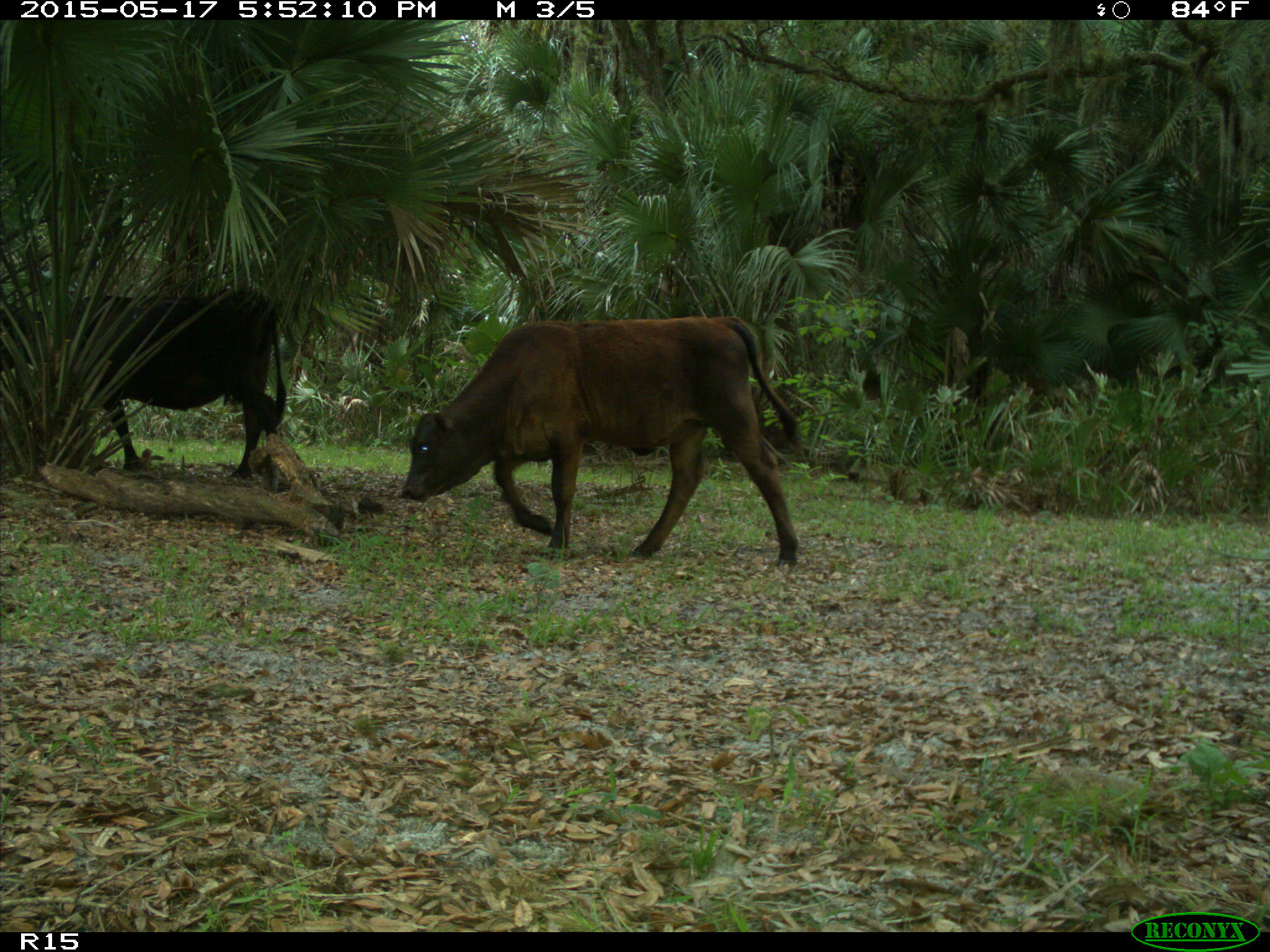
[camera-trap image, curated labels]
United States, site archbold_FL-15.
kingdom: Animalia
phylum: Chordata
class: Mammalia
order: Artiodactyla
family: Bovidae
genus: Bos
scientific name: Bos taurus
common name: domestic cow